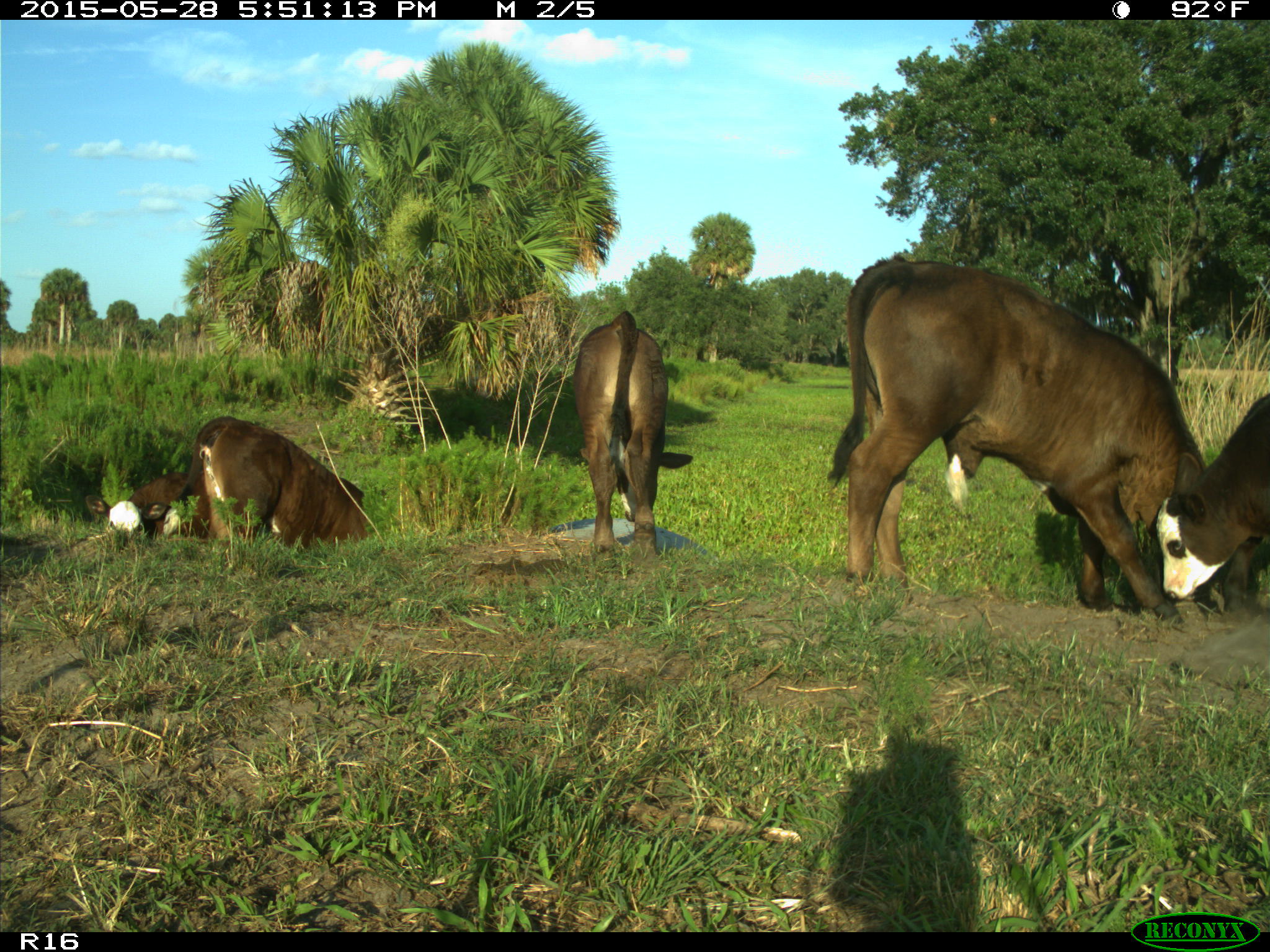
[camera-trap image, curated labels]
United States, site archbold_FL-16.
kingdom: Animalia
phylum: Chordata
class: Mammalia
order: Artiodactyla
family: Bovidae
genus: Bos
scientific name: Bos taurus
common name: domestic cow